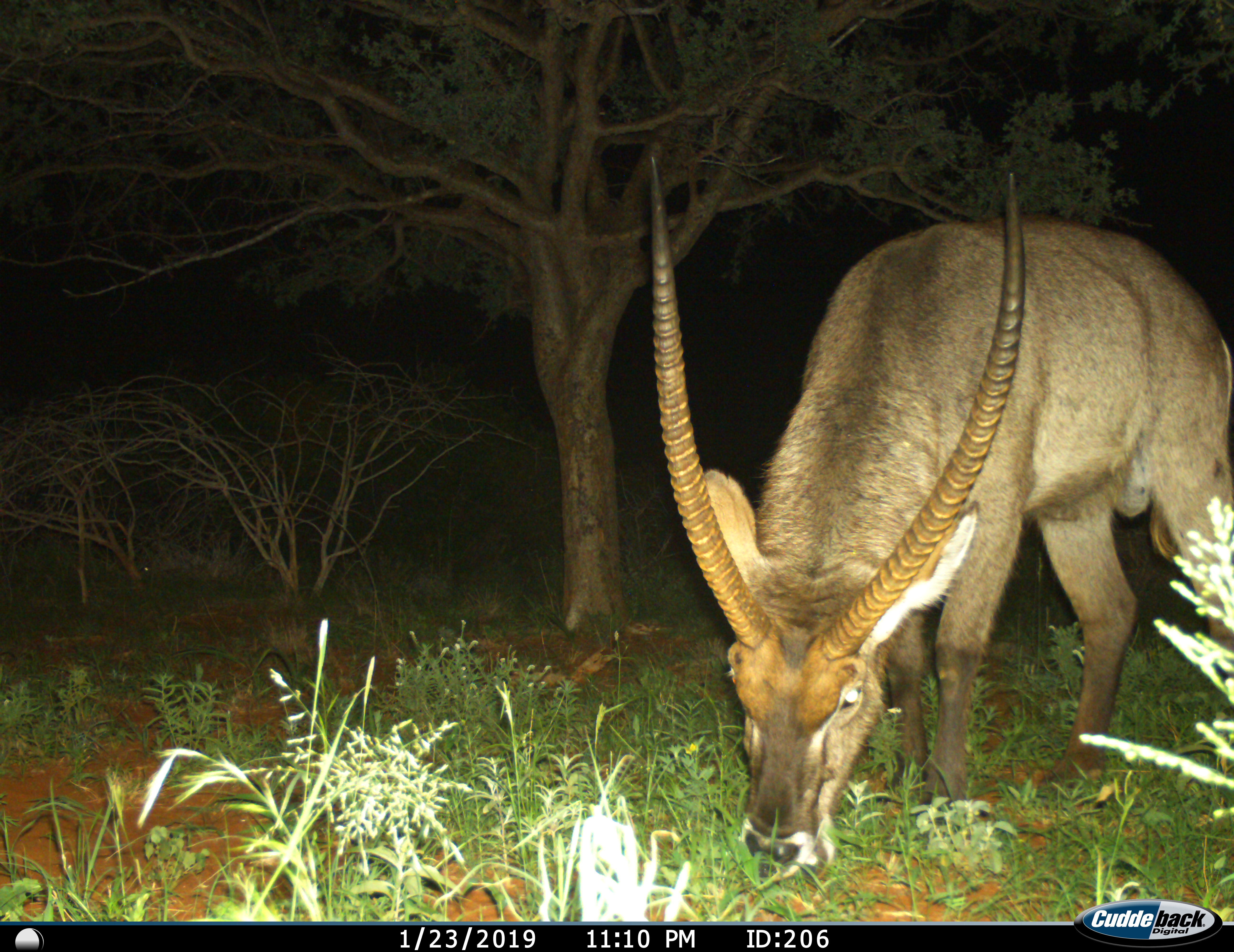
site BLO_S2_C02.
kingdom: Animalia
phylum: Chordata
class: Mammalia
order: Artiodactyla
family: Bovidae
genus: Kobus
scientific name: Kobus ellipsiprymnus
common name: waterbuck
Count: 1.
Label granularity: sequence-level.